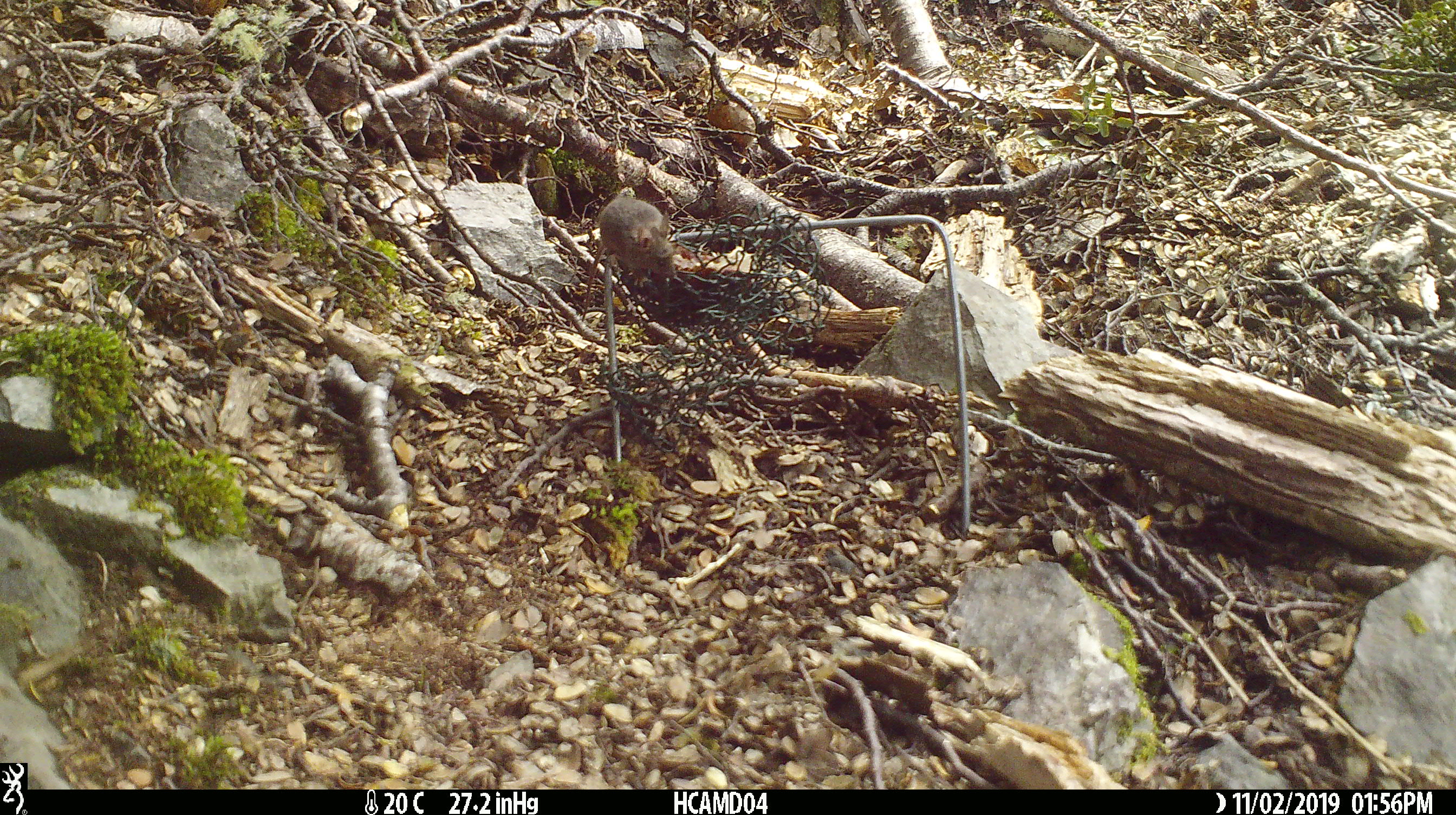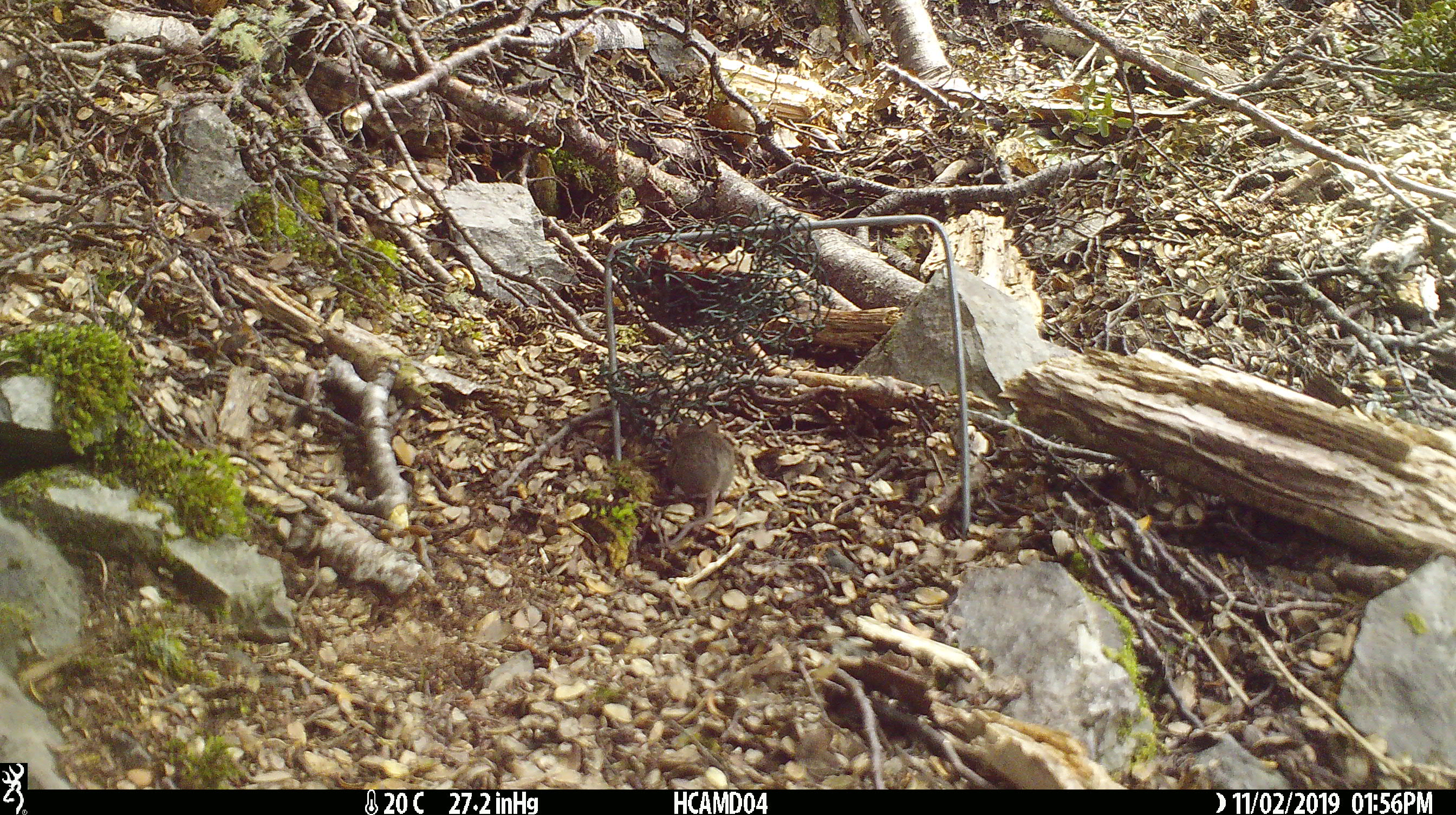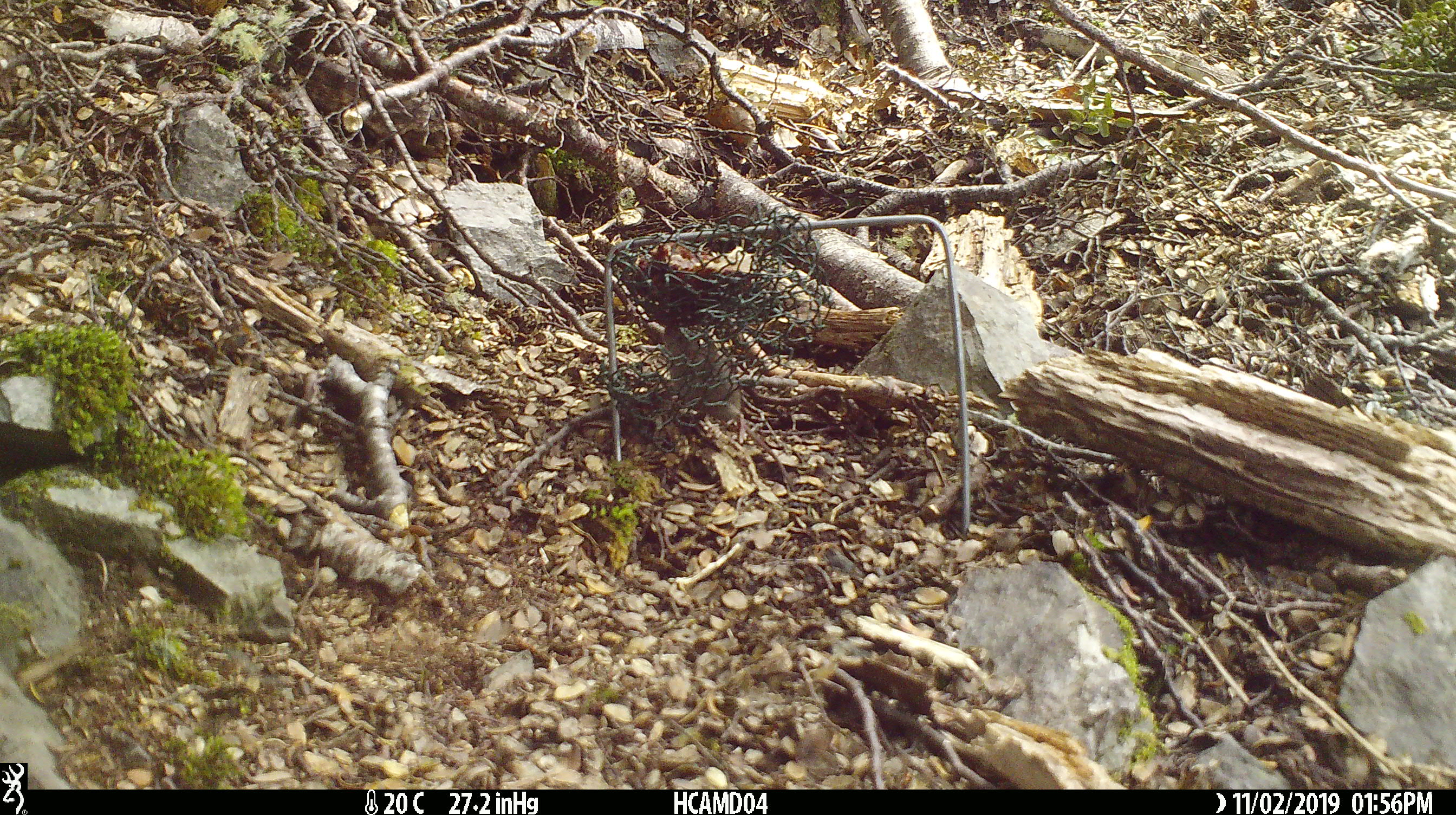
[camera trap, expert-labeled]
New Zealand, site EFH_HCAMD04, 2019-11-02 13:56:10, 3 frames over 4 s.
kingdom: Animalia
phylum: Chordata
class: Mammalia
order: Rodentia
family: Muridae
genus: Mus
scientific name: Mus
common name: mouse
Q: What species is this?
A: Mouse (Mus).